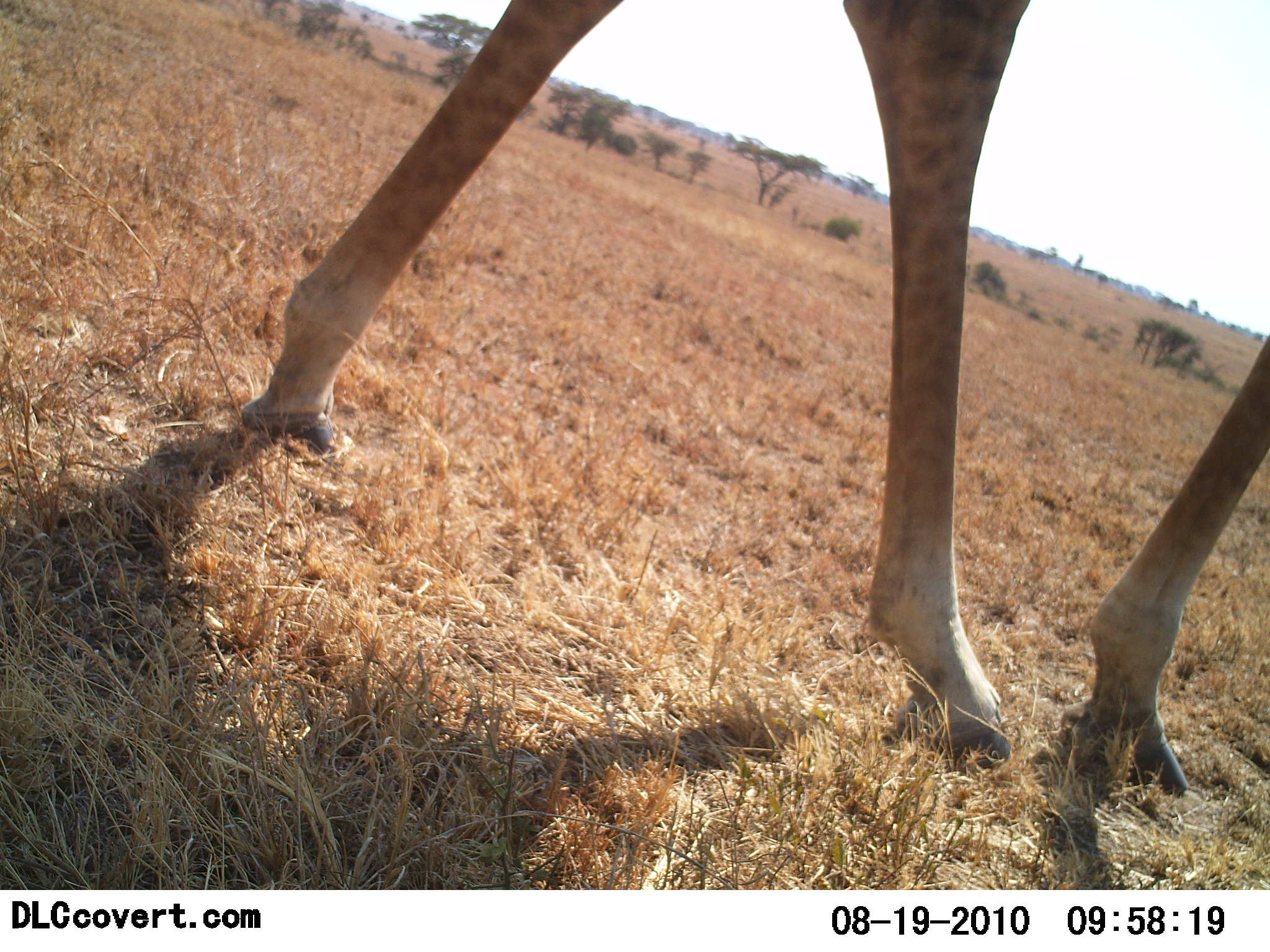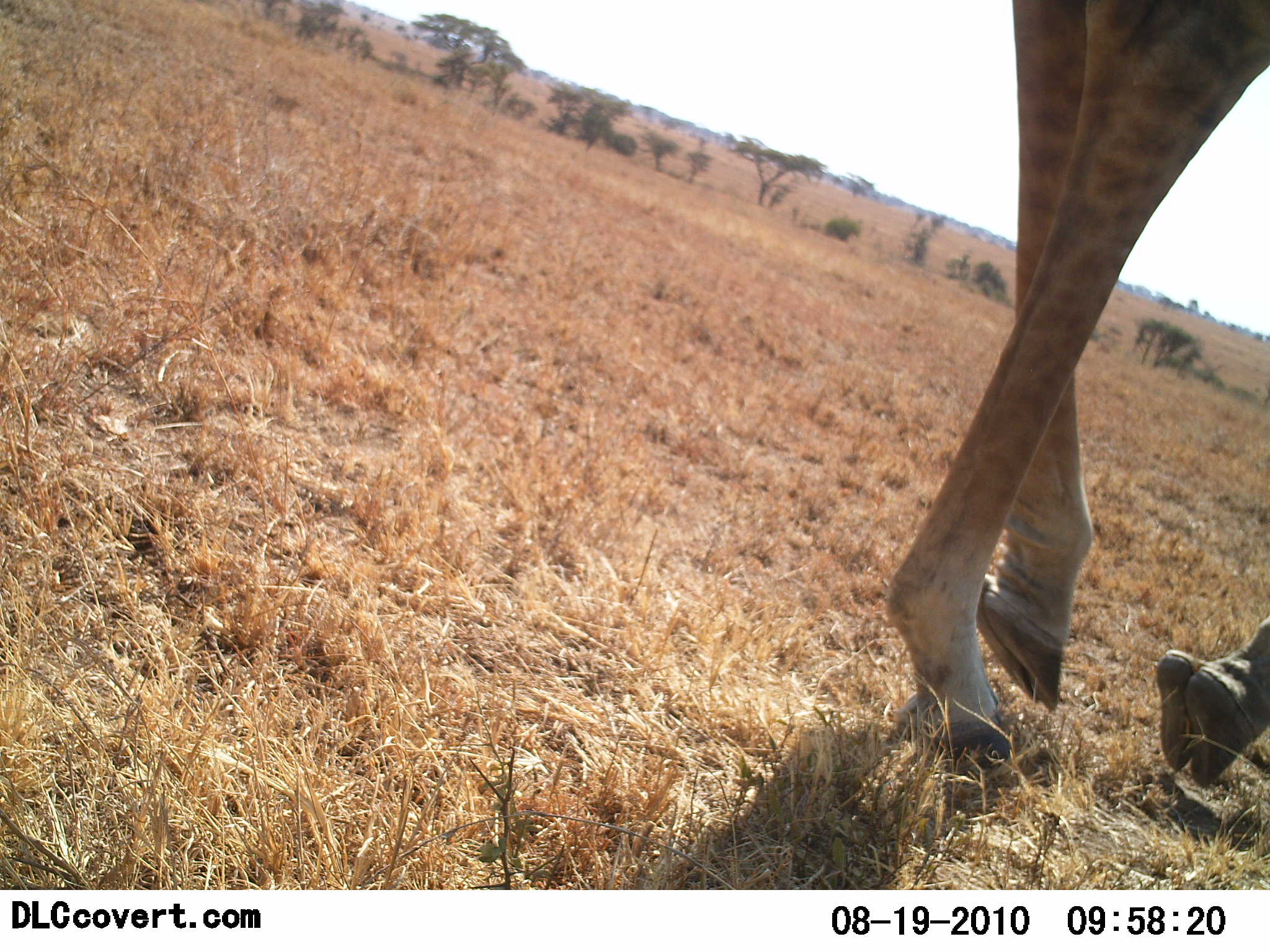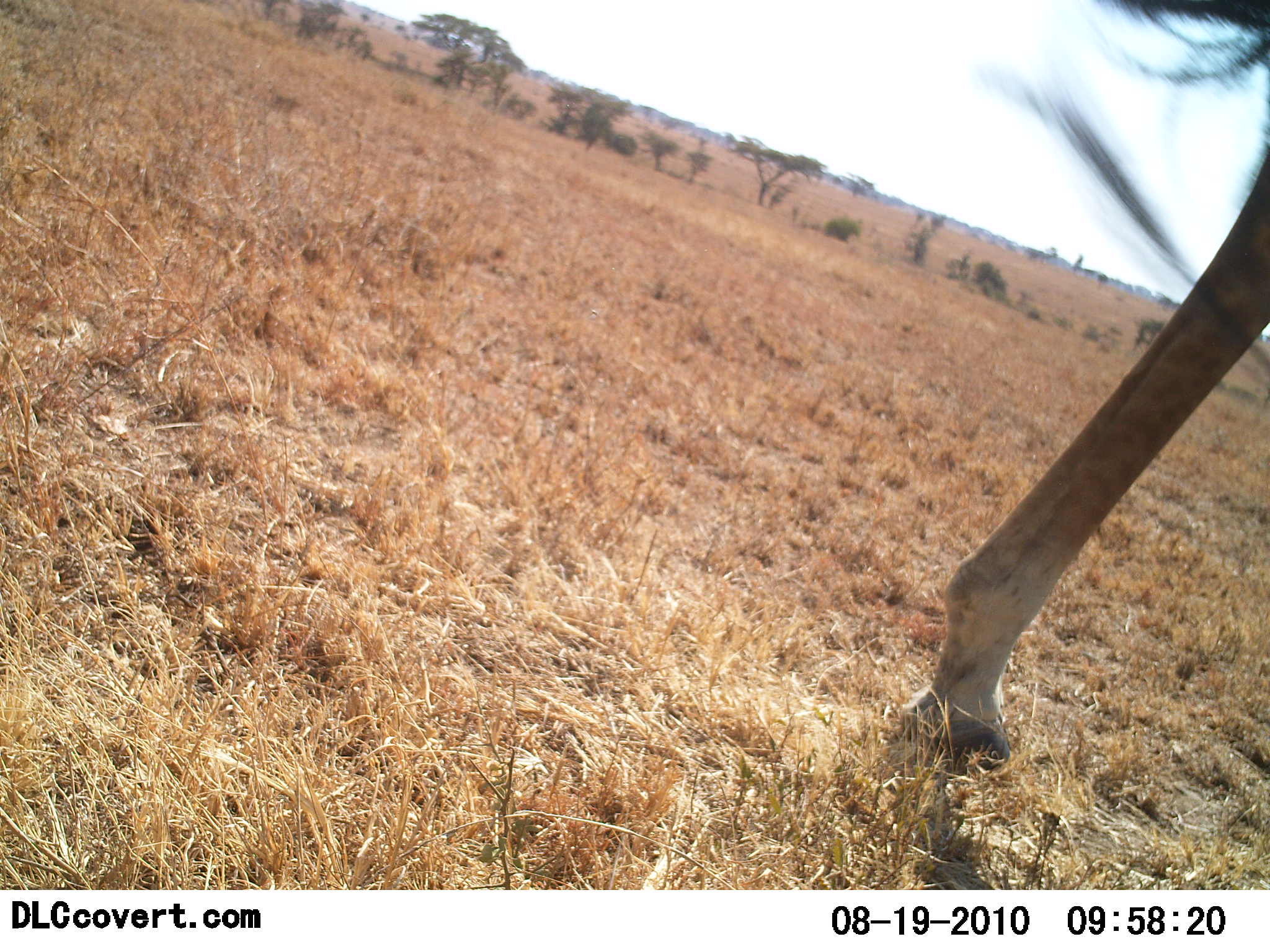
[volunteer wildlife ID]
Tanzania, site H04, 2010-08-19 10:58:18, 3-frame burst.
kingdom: Animalia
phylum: Chordata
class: Mammalia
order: Artiodactyla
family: Giraffidae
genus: Giraffa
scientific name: Giraffa camelopardalis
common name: giraffe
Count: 1.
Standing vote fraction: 0%.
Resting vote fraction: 0%.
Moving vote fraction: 100%.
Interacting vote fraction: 0%.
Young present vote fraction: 0%.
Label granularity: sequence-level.